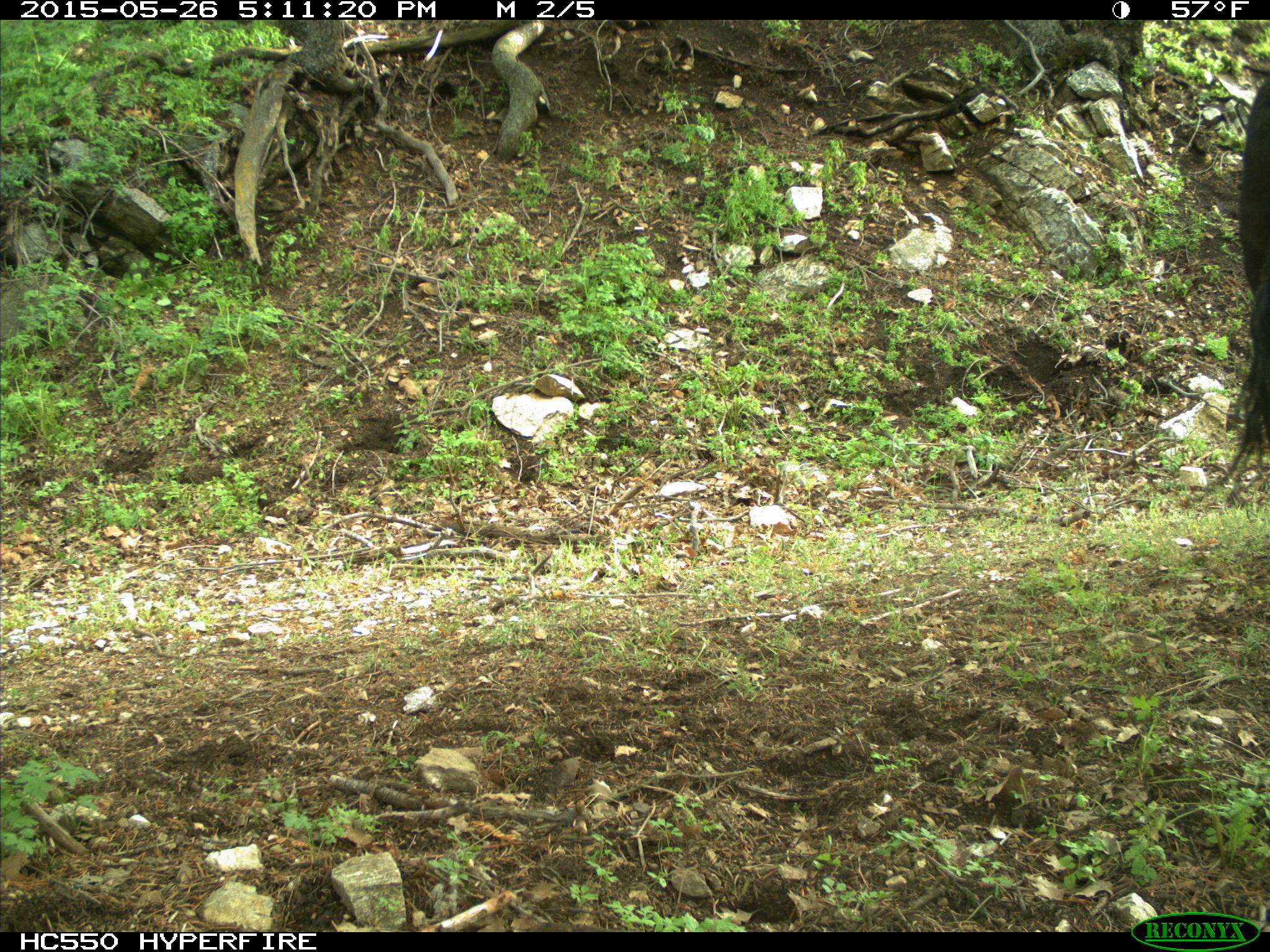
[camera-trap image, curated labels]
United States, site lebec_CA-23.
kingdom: Animalia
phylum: Chordata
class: Mammalia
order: Artiodactyla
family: Bovidae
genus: Bos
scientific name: Bos taurus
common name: domestic cow